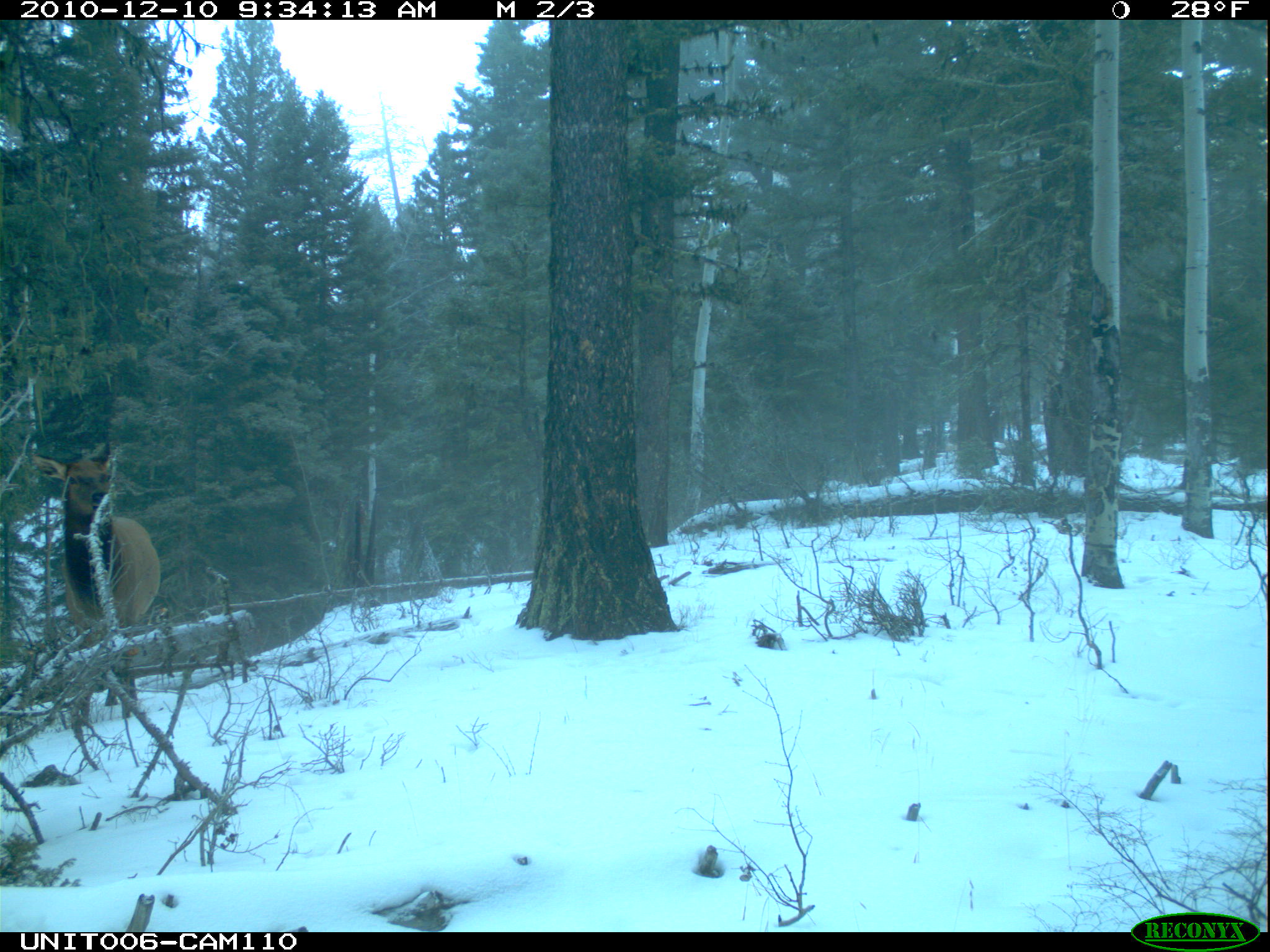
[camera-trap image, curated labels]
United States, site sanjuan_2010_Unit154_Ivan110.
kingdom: Animalia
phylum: Chordata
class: Mammalia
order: Artiodactyla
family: Cervidae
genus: Cervus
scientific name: Cervus elaphus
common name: red deer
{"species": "Cervus elaphus (red deer)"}